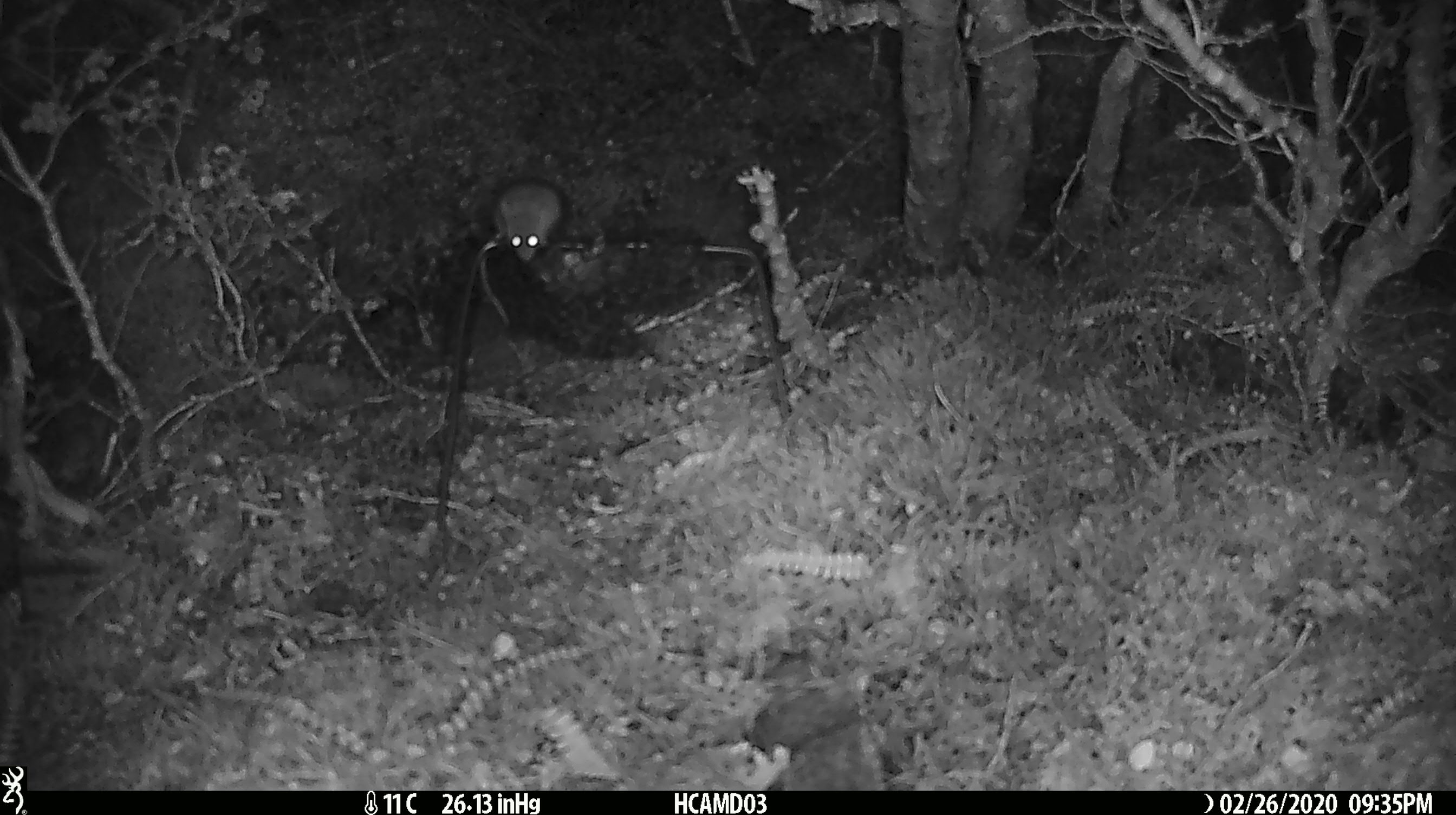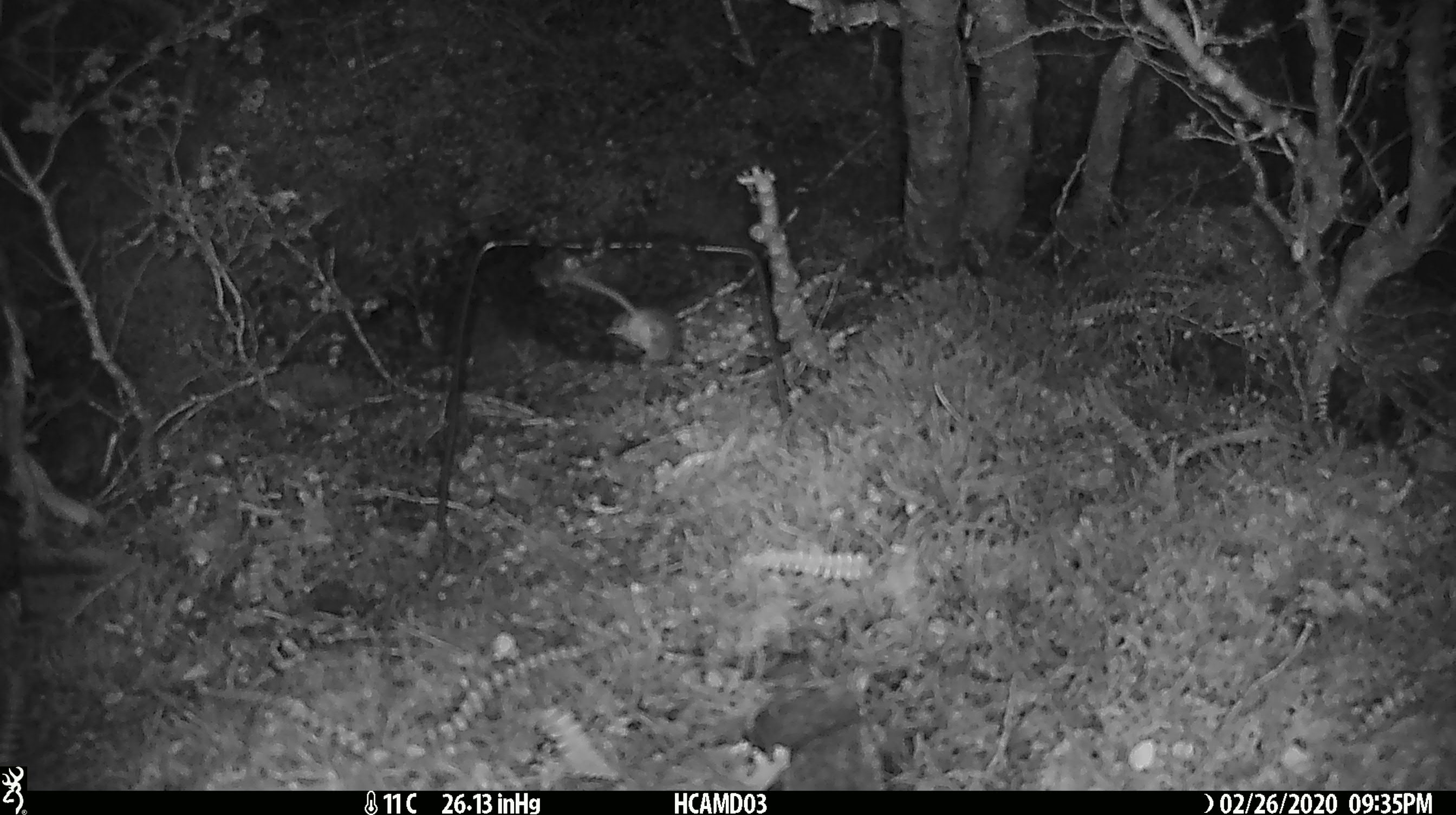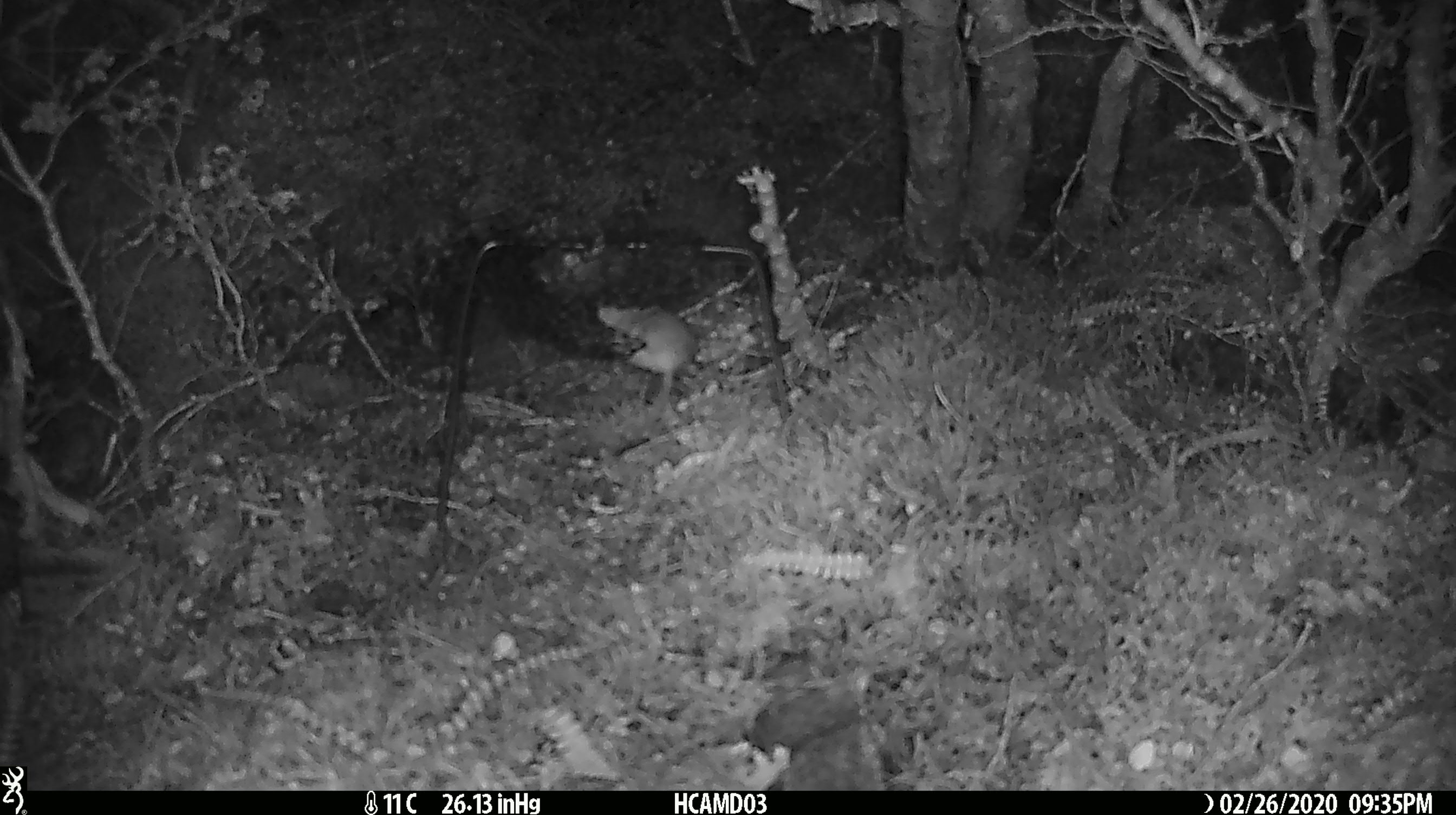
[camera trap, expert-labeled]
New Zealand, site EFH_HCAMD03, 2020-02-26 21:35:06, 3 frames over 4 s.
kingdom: Animalia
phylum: Chordata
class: Mammalia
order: Rodentia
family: Muridae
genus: Mus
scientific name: Mus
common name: mouse